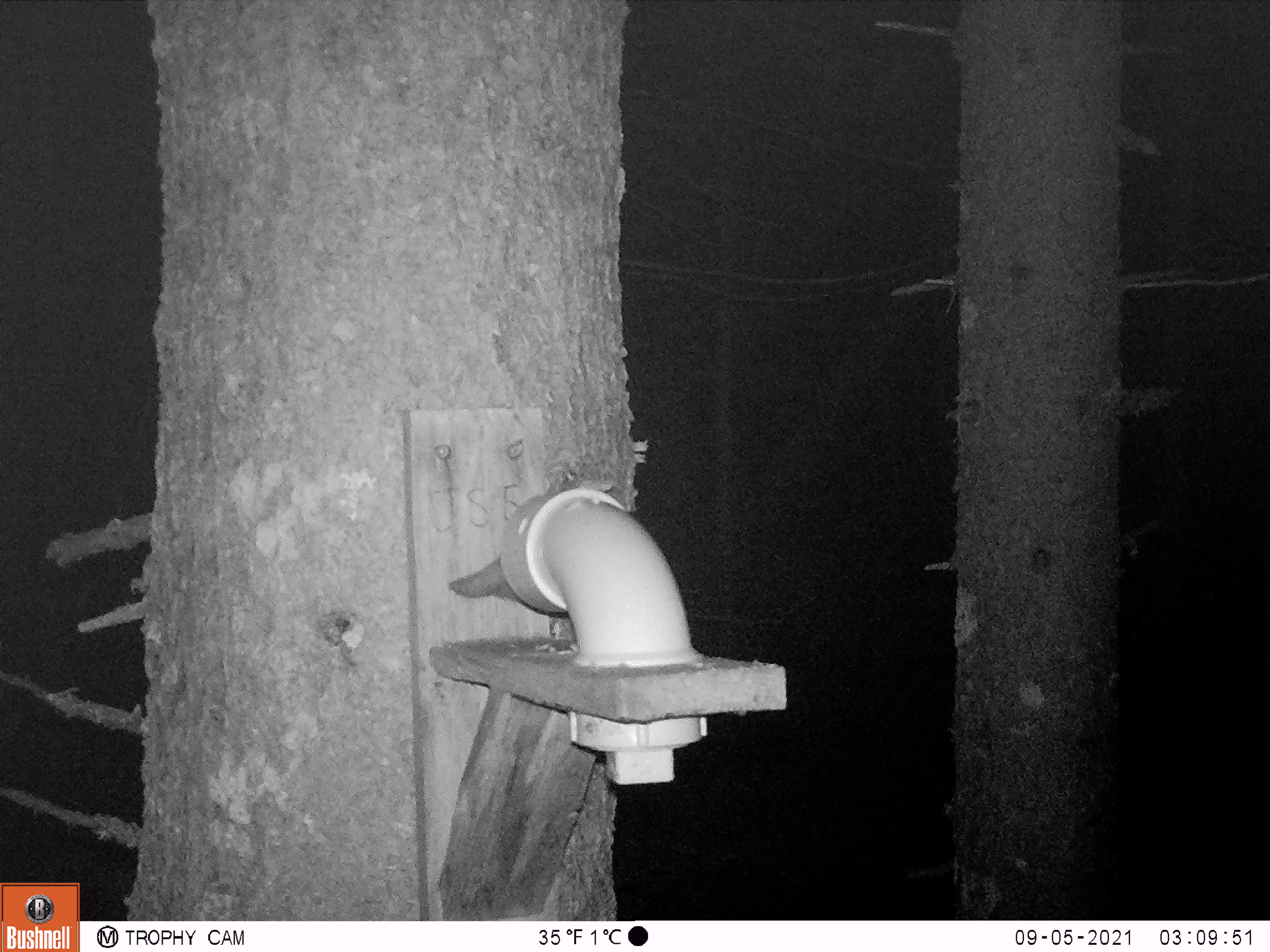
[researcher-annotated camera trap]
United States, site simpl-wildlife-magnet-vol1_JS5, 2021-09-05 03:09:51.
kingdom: Animalia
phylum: Chordata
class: Mammalia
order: Rodentia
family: Sciuridae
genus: Glaucomys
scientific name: Glaucomys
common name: flying squirrel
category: flying squirrel sp.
Flying squirrel sp. (flying squirrel) (Glaucomys).